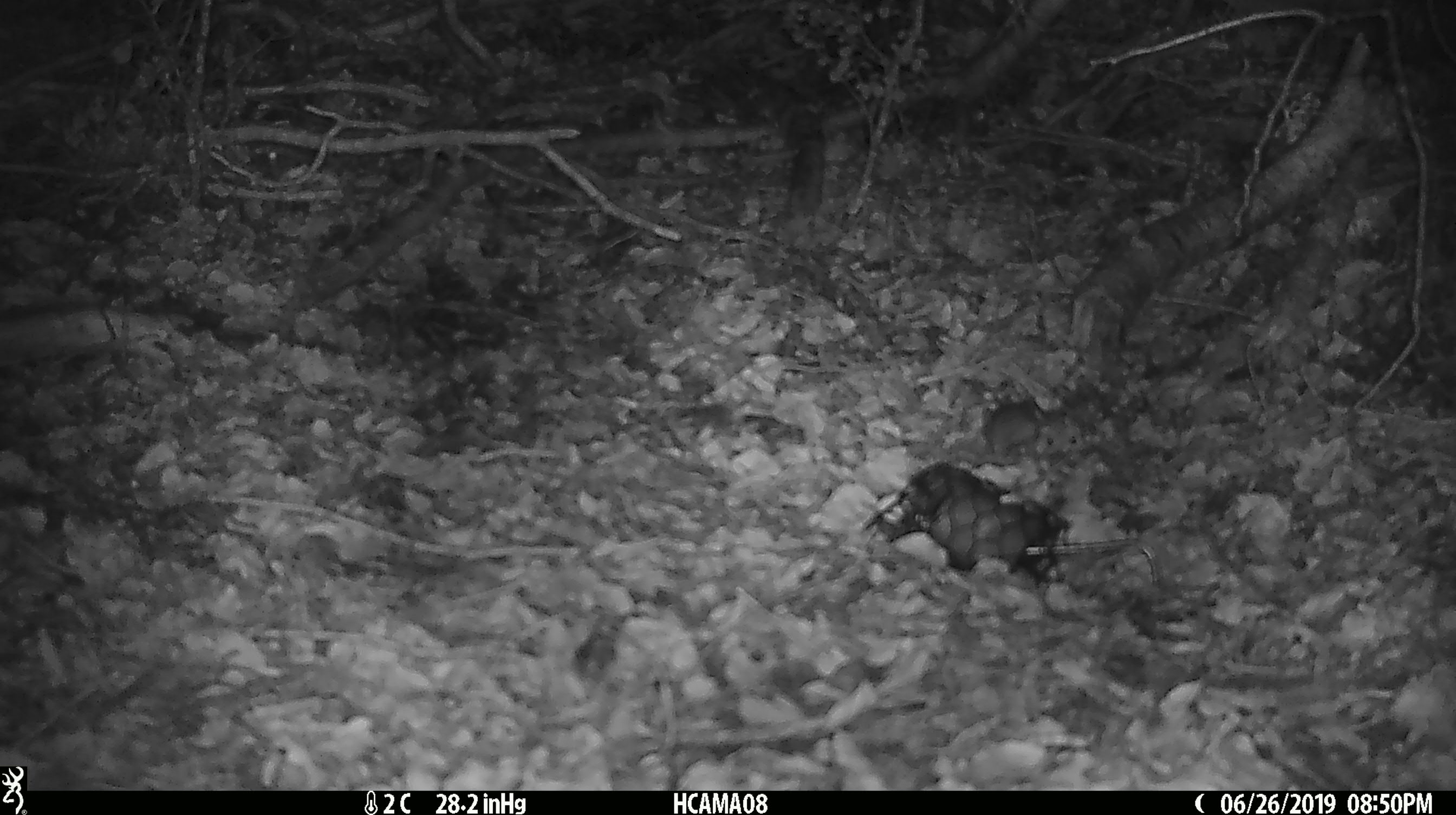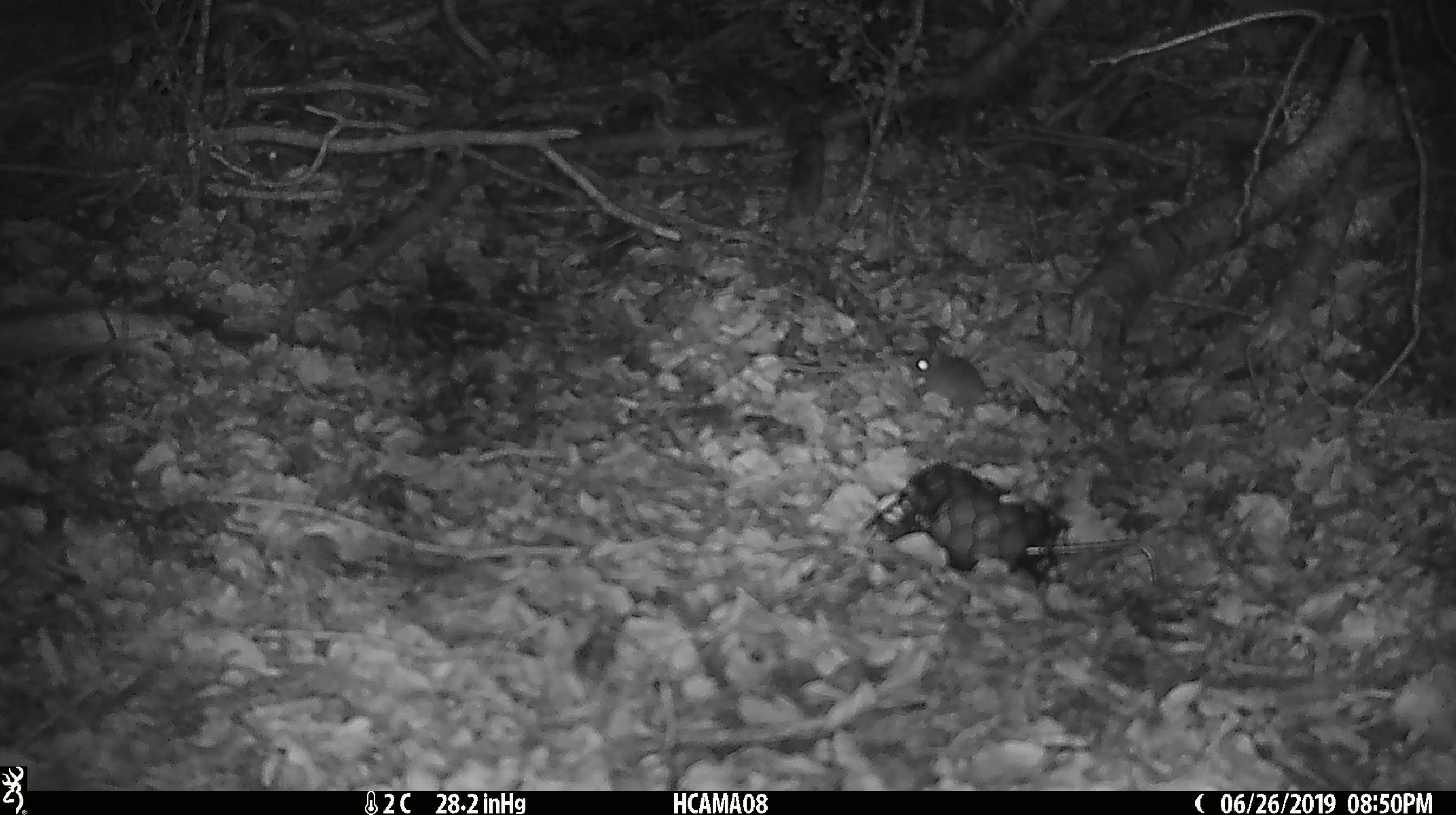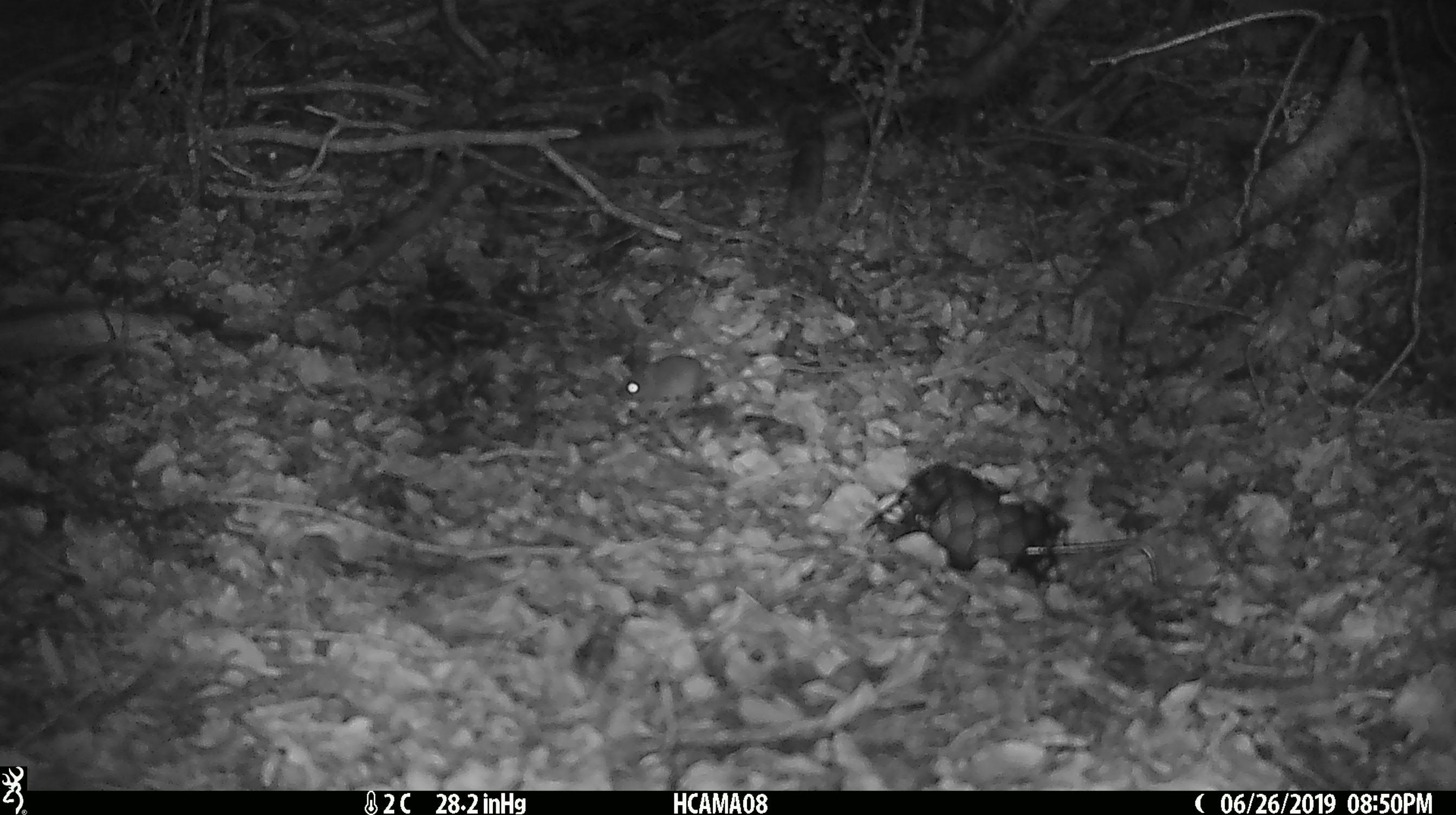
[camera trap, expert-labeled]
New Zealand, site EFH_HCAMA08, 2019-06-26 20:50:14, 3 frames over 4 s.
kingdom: Animalia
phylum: Chordata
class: Mammalia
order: Rodentia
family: Muridae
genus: Mus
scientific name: Mus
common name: mouse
Mouse (Mus).